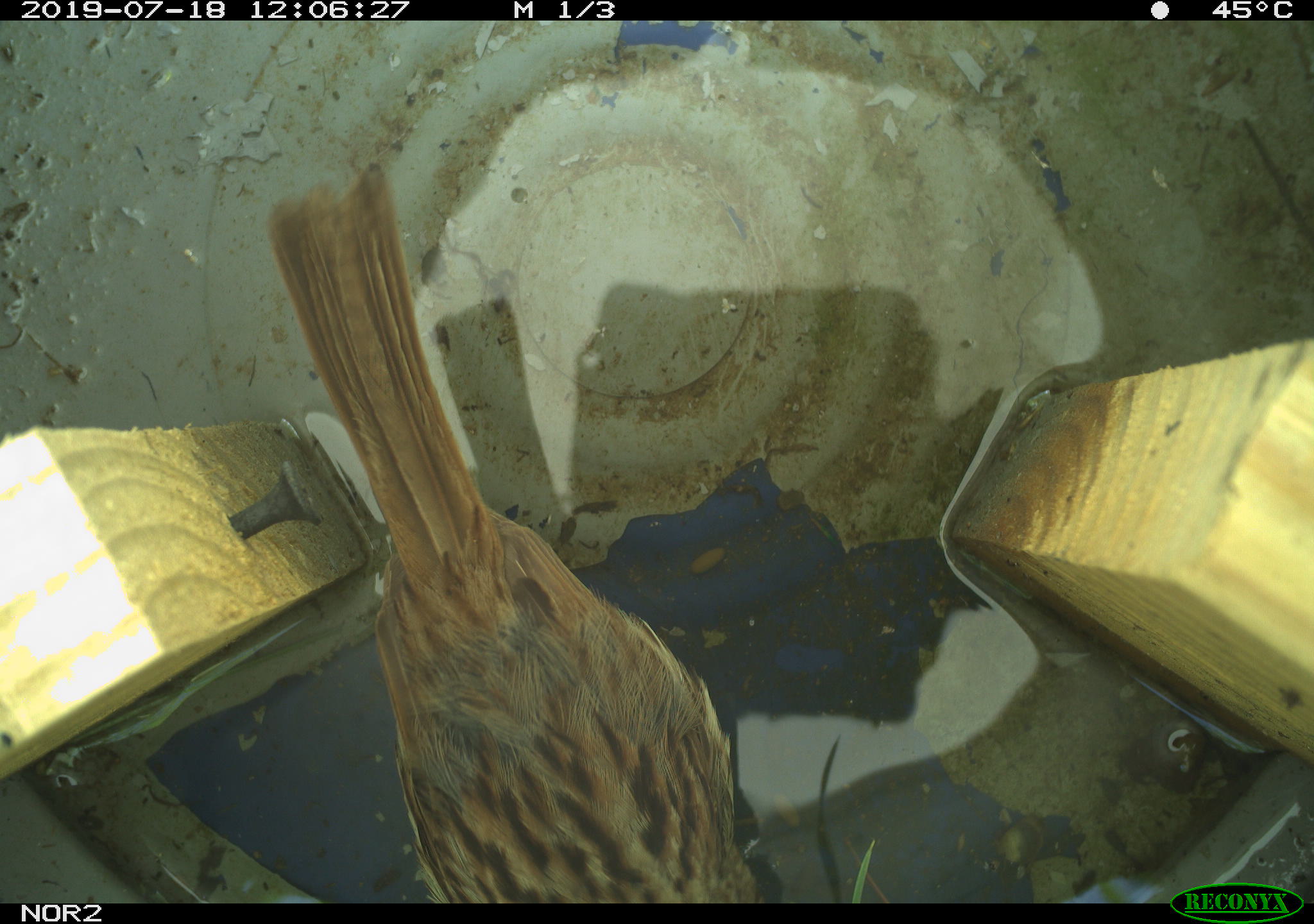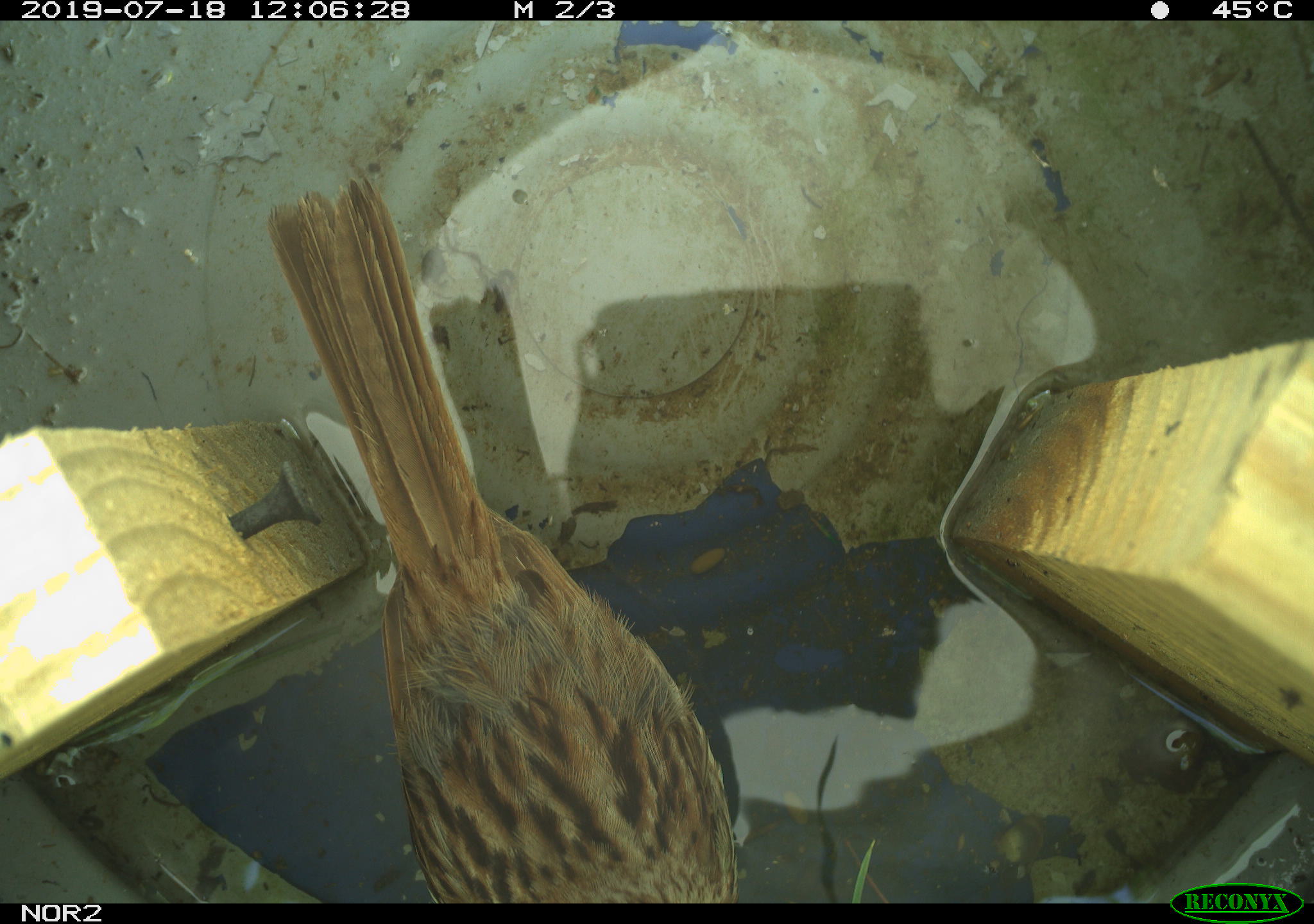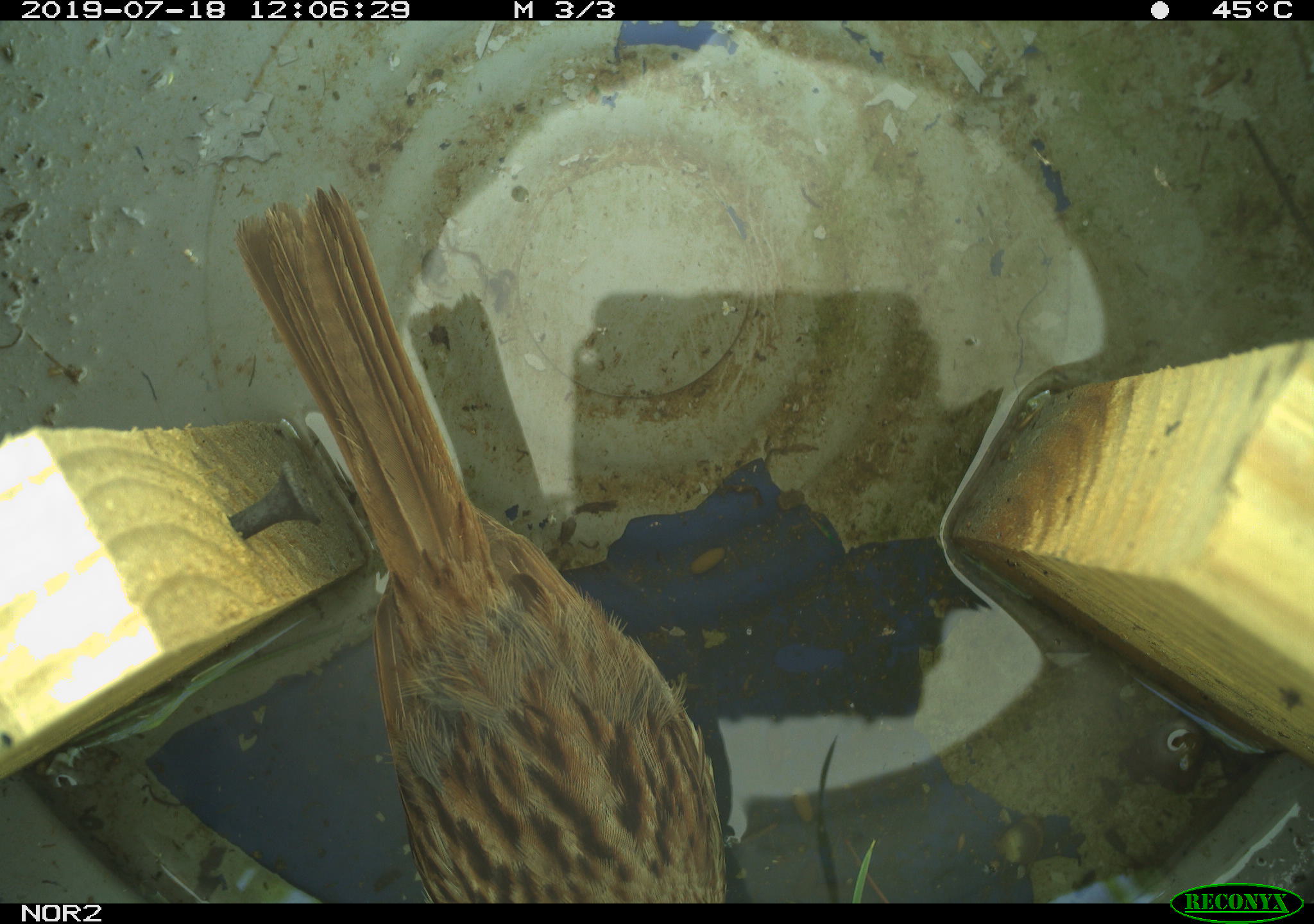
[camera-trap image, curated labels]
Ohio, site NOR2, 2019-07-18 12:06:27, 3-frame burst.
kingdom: Animalia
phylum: Chordata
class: Aves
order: Passeriformes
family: Passerellidae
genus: Melospiza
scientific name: Melospiza melodia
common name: song sparrow